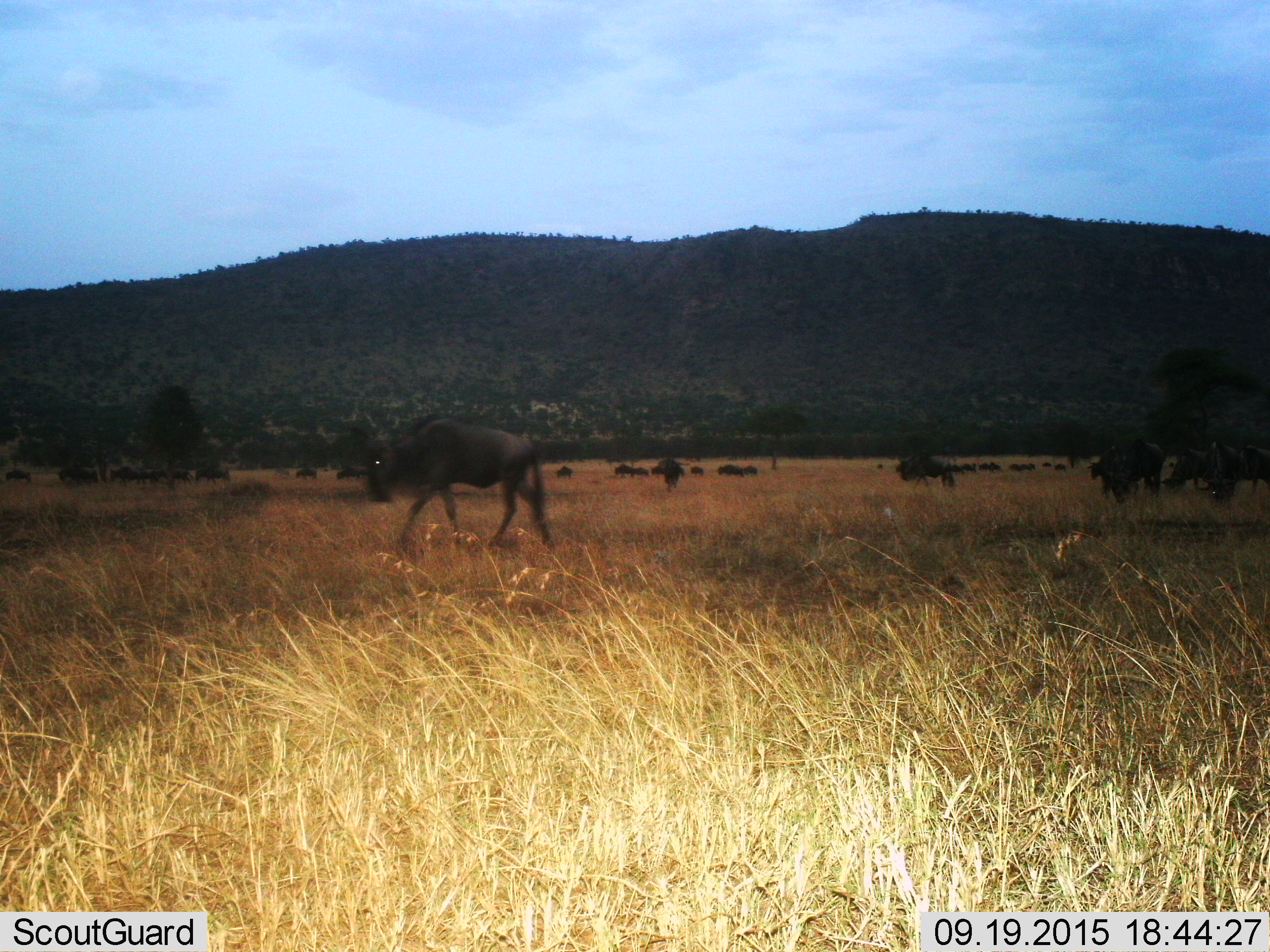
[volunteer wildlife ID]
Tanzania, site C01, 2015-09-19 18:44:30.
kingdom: Animalia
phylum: Chordata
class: Mammalia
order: Artiodactyla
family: Bovidae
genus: Connochaetes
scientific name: Connochaetes taurinus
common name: blue wildebeest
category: wildebeest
Wildebeest (blue wildebeest) (Connochaetes taurinus), count 11-50. Behavior (volunteer vote fractions): standing 44%, resting 6%, moving 88%, interacting 6%. Young present (vote fraction): 6%. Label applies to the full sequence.